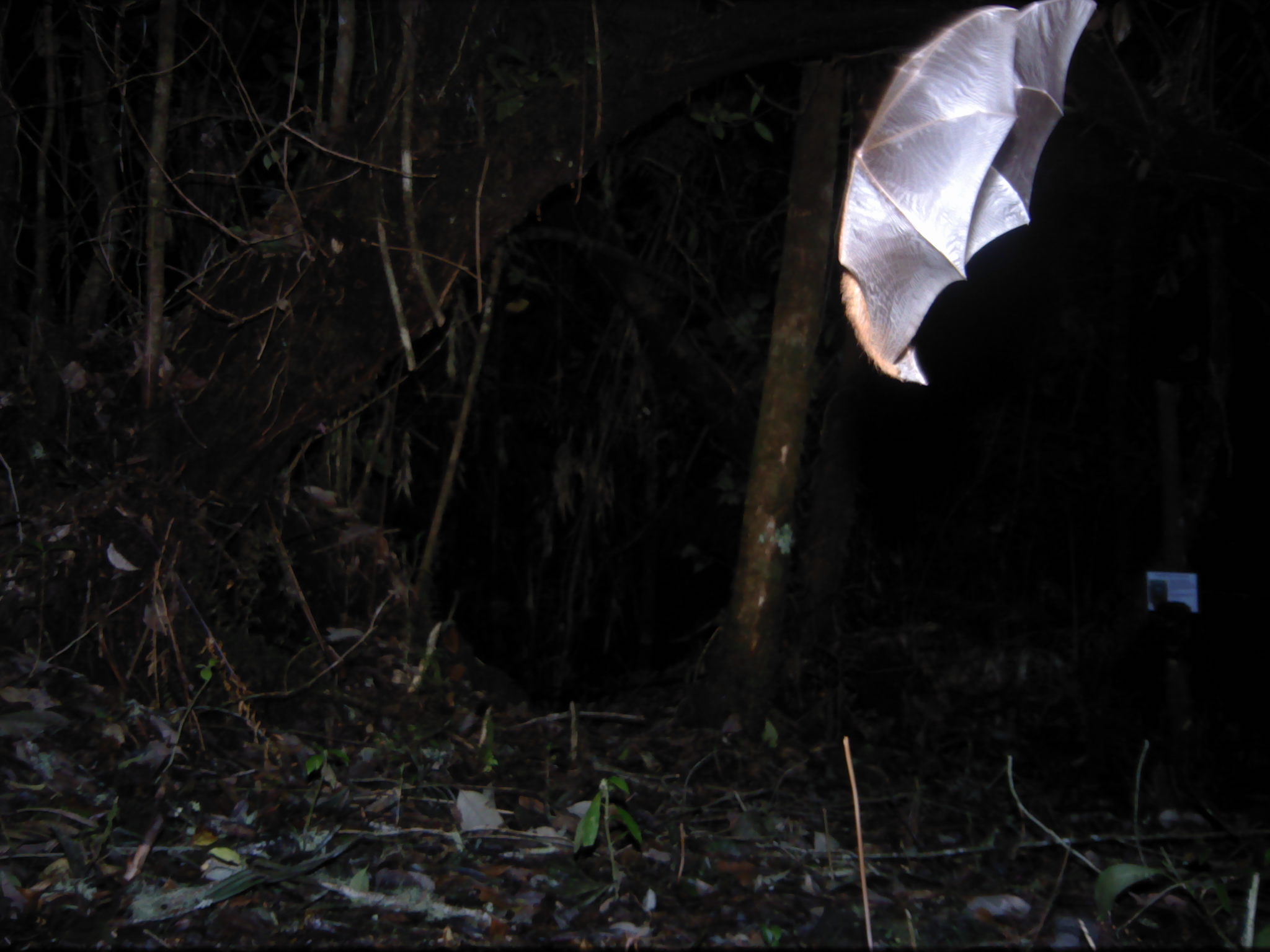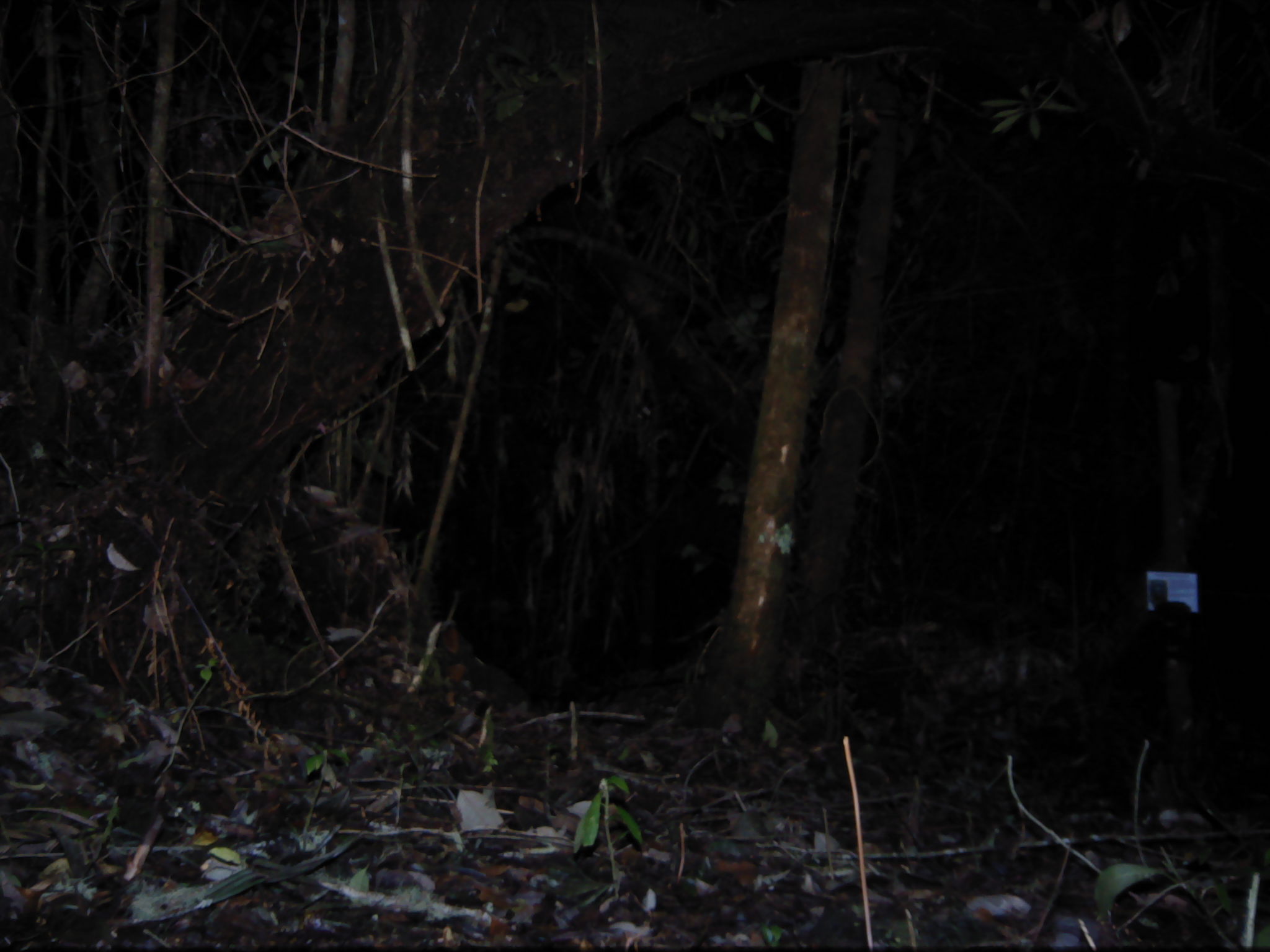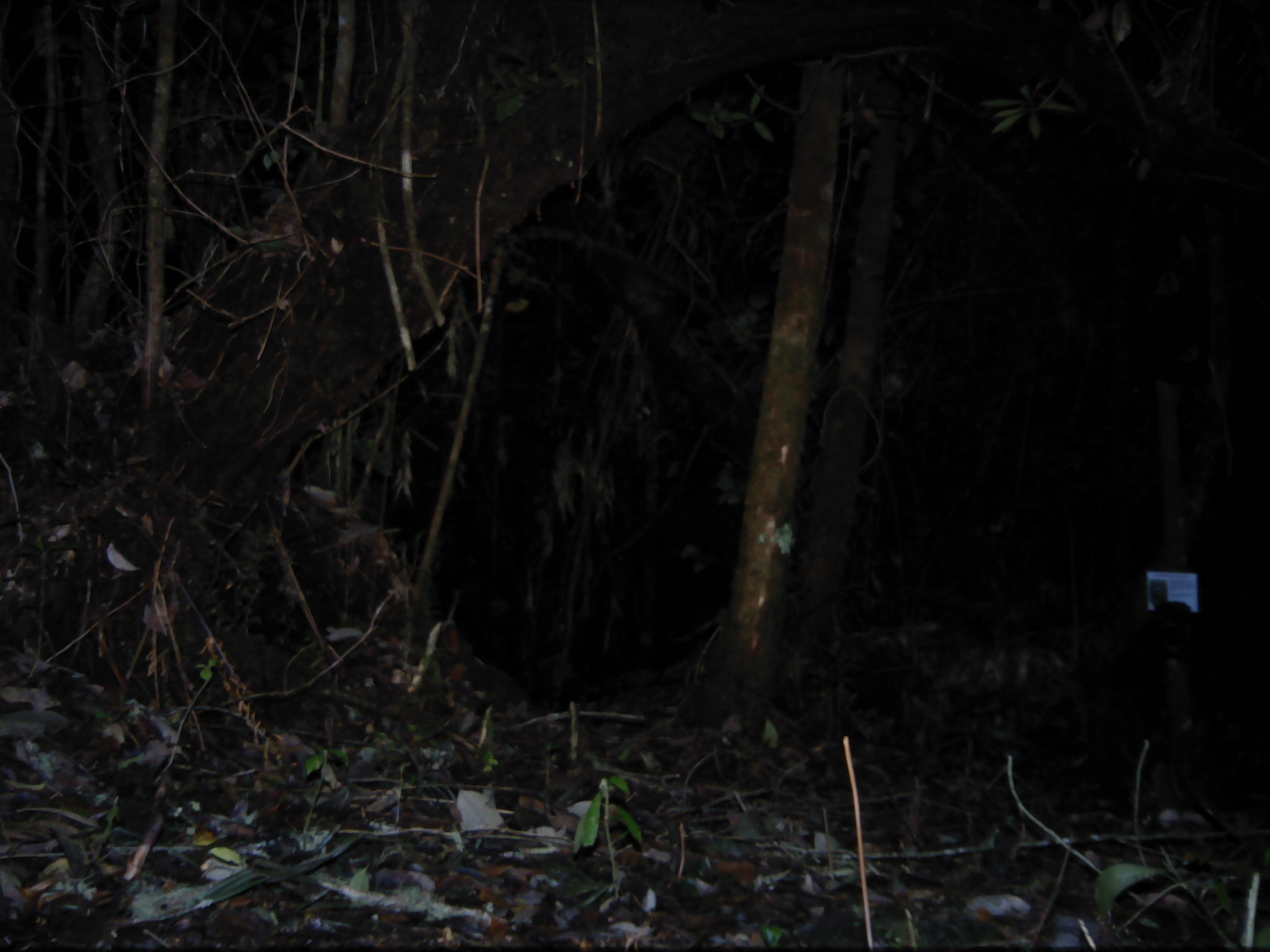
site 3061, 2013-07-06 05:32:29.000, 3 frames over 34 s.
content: unidentified animal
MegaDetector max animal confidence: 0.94